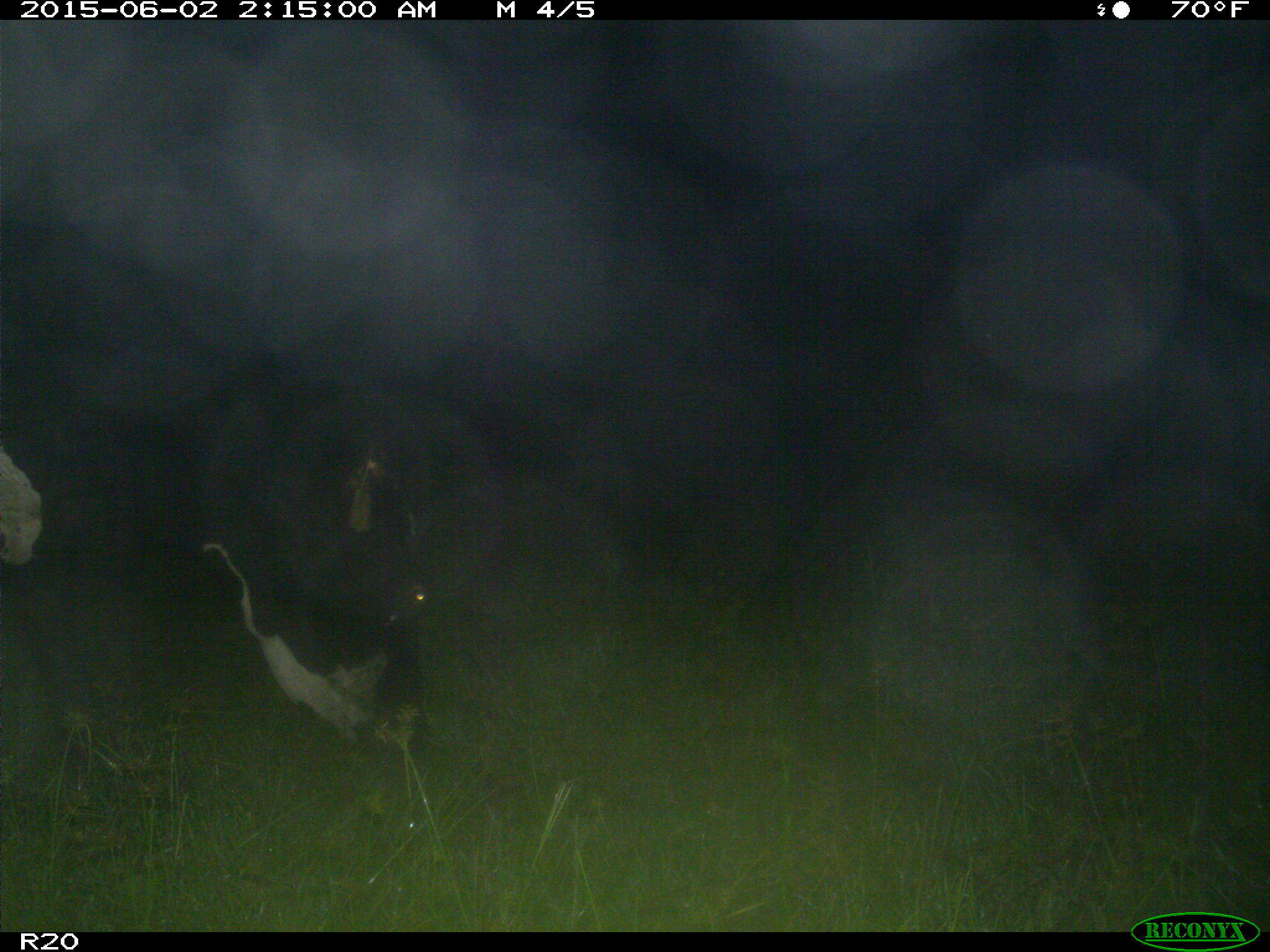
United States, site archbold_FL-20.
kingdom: Animalia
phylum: Chordata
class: Mammalia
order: Artiodactyla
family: Bovidae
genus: Bos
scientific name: Bos taurus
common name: domestic cow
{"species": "Bos taurus (domestic cow)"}